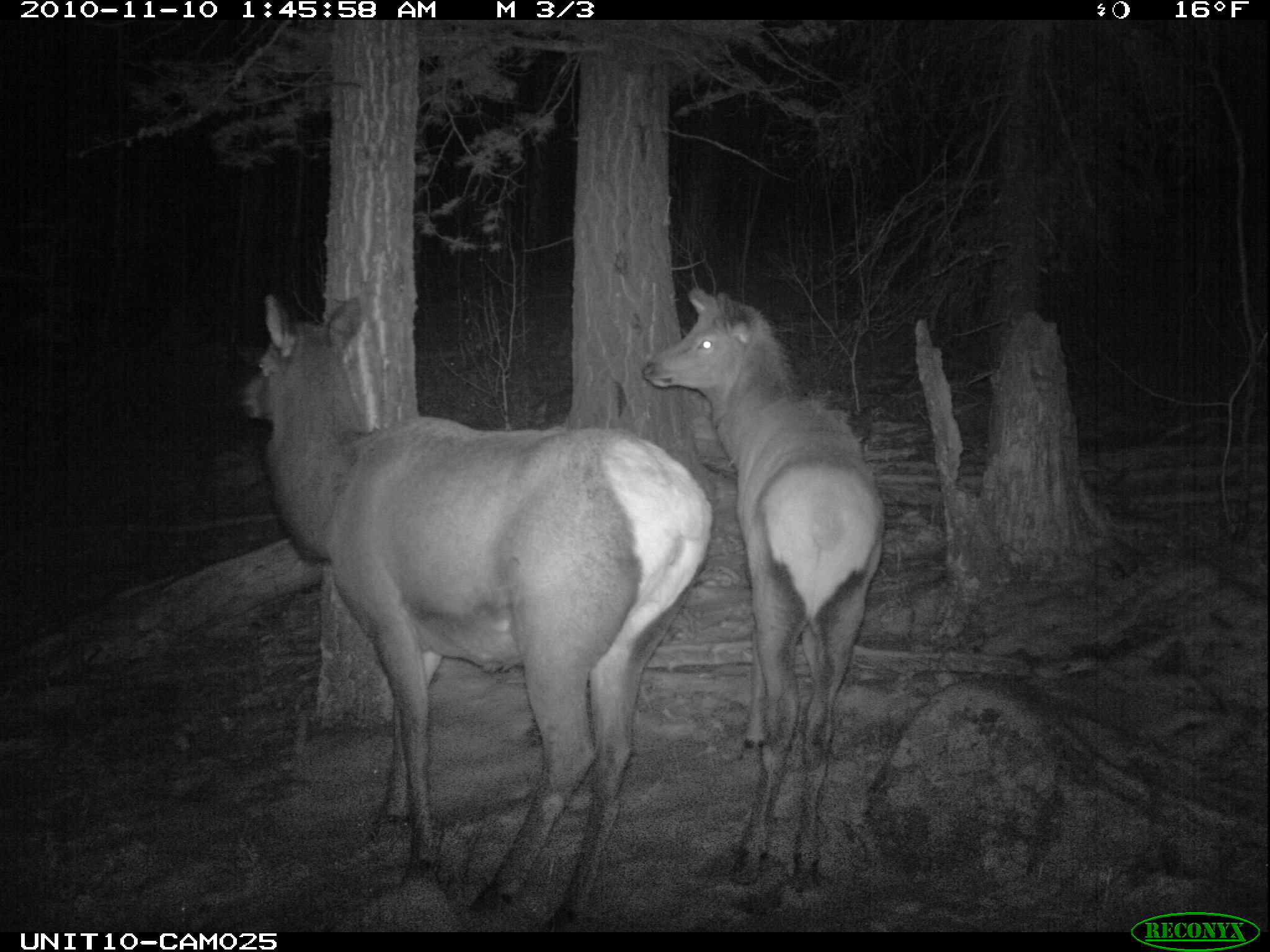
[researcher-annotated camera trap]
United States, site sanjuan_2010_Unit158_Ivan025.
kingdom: Animalia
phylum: Chordata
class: Mammalia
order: Artiodactyla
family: Cervidae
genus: Cervus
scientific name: Cervus elaphus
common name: red deer